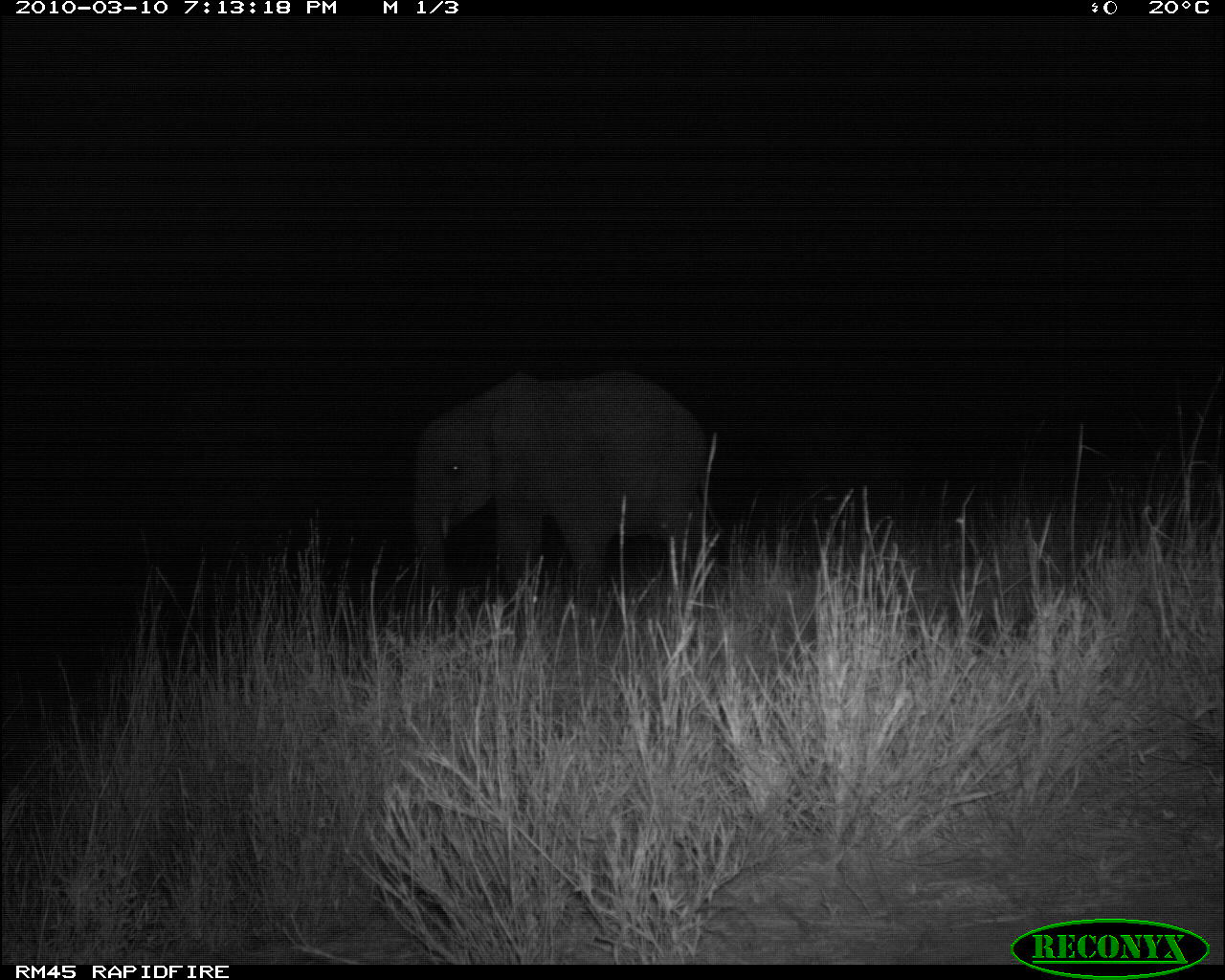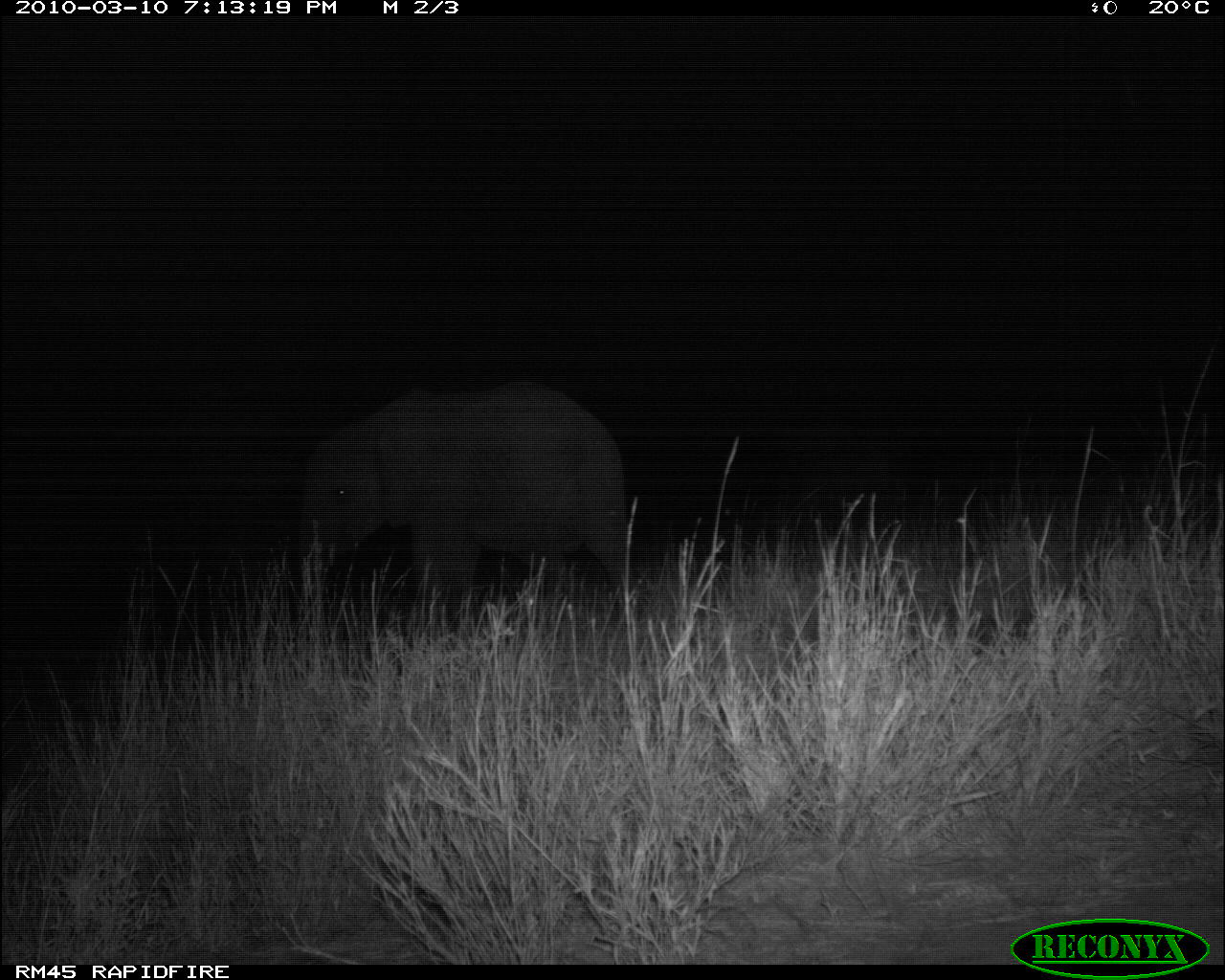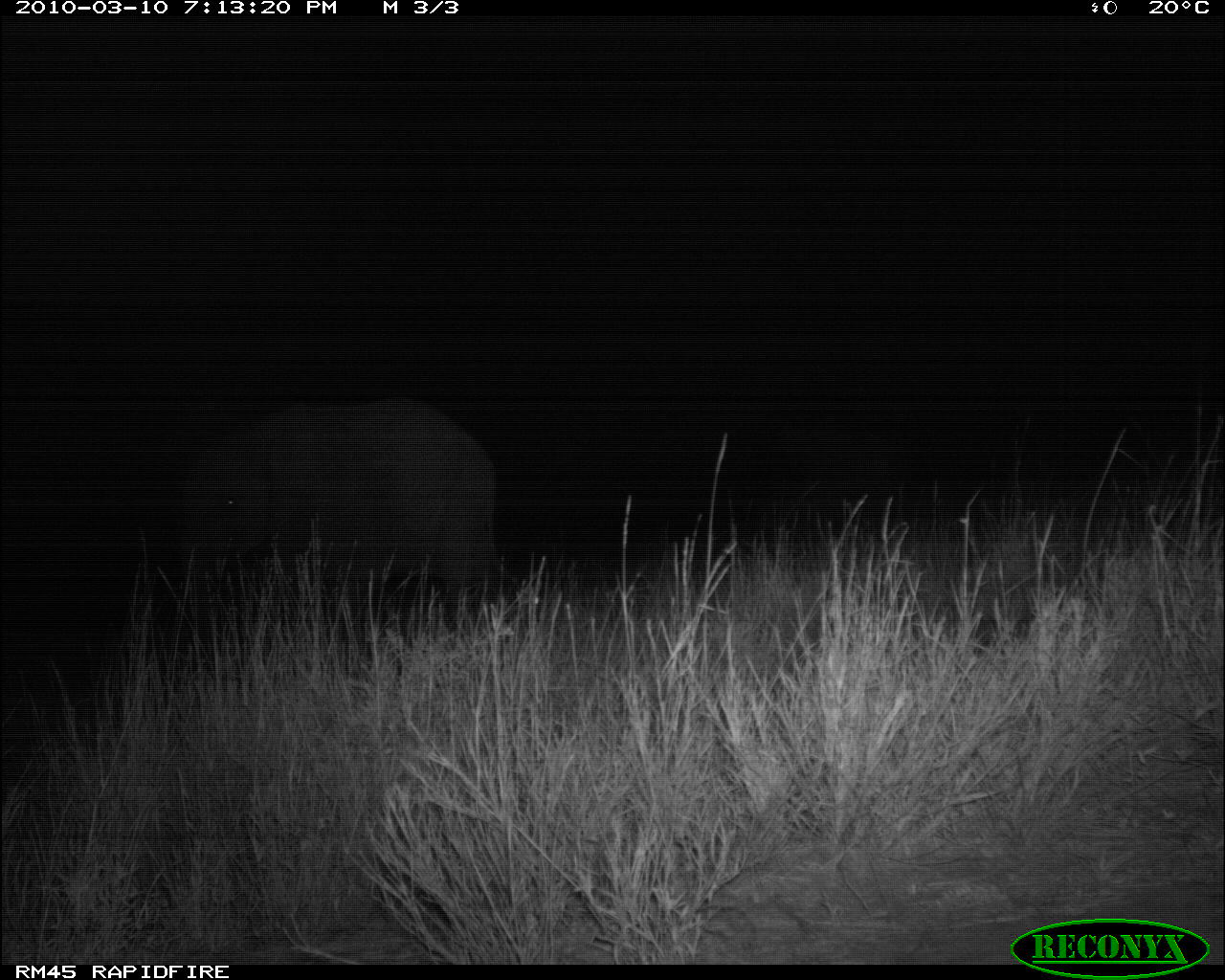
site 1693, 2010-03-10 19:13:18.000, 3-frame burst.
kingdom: Animalia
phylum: Chordata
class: Mammalia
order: Proboscidea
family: Elephantidae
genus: Loxodonta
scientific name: Loxodonta africana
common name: african bush elephant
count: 1